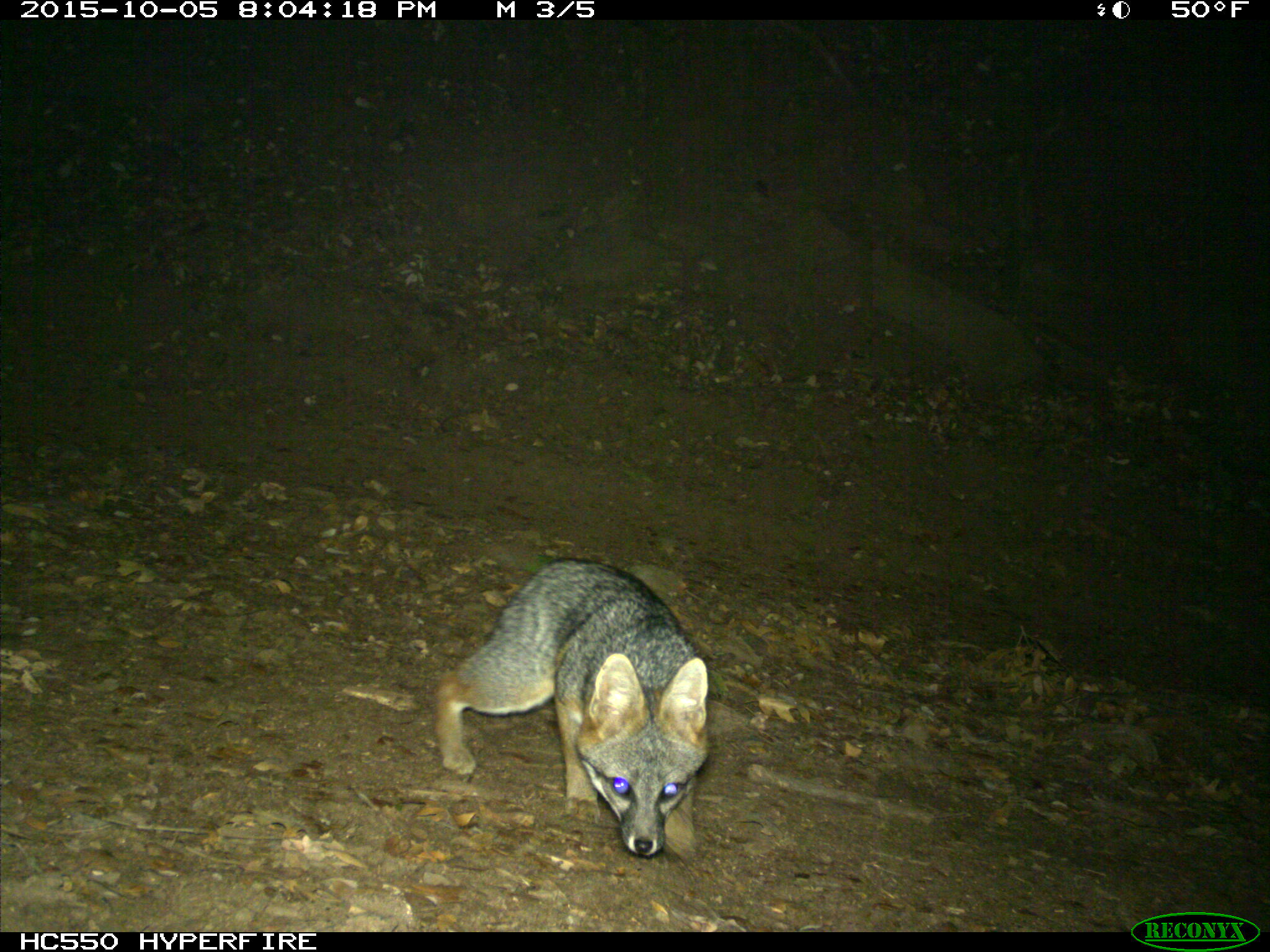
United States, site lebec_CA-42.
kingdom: Animalia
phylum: Chordata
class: Mammalia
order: Carnivora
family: Canidae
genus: Urocyon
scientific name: Urocyon cinereoargenteus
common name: gray fox